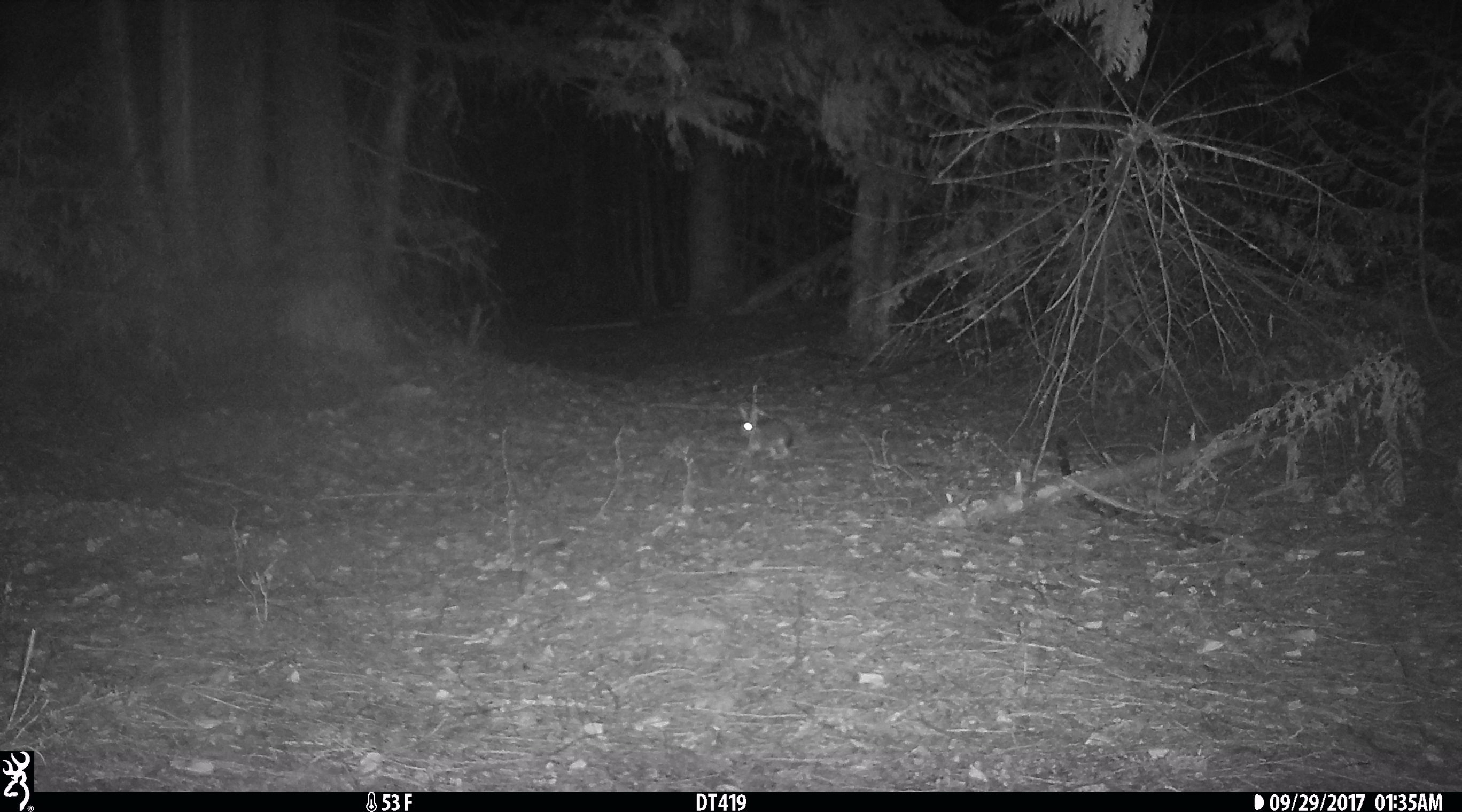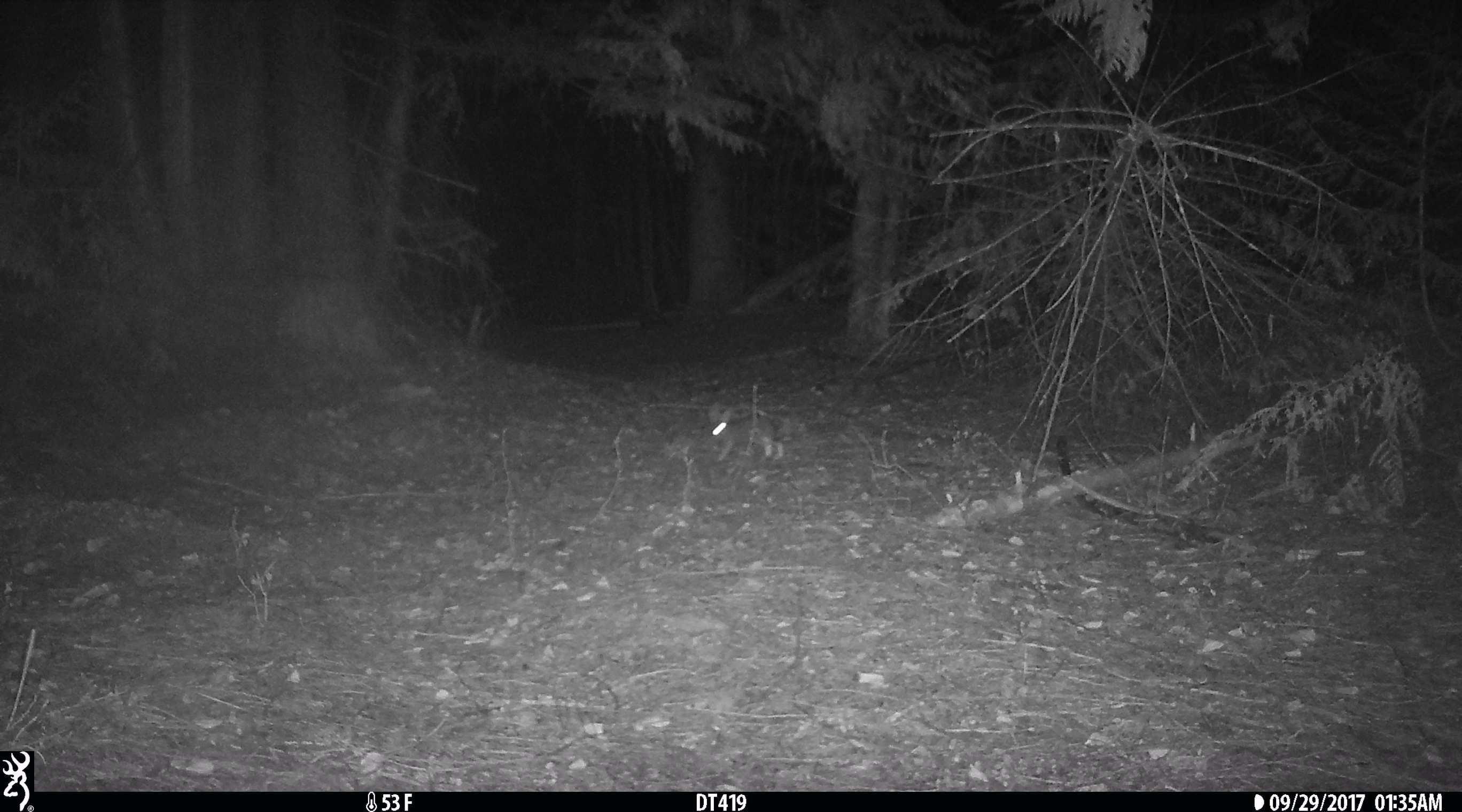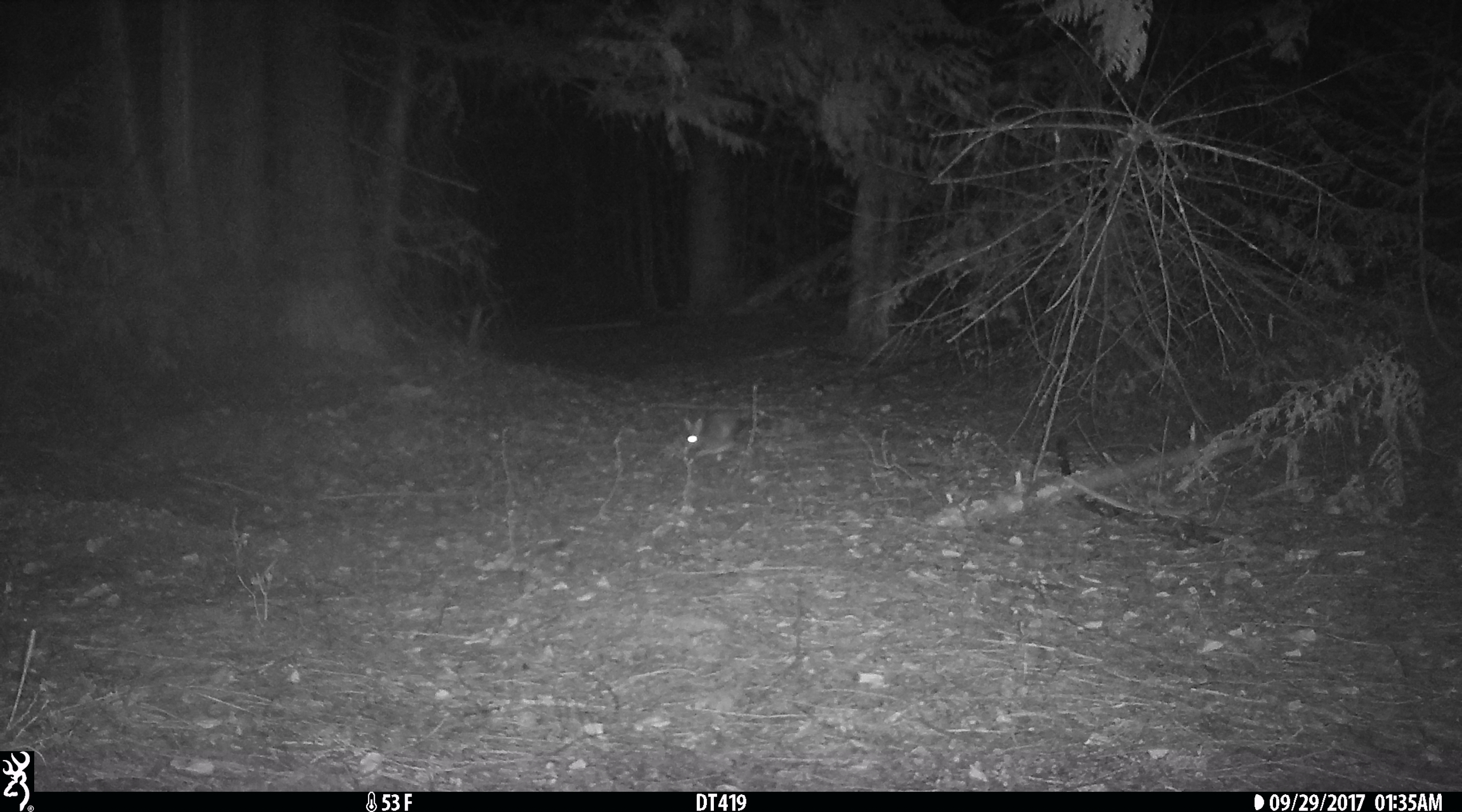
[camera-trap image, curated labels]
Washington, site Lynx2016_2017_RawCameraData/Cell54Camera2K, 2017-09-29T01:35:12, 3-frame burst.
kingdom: Animalia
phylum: Chordata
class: Mammalia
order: Lagomorpha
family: Leporidae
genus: Lepus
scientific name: Lepus americanus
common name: snowshoe hare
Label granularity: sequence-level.